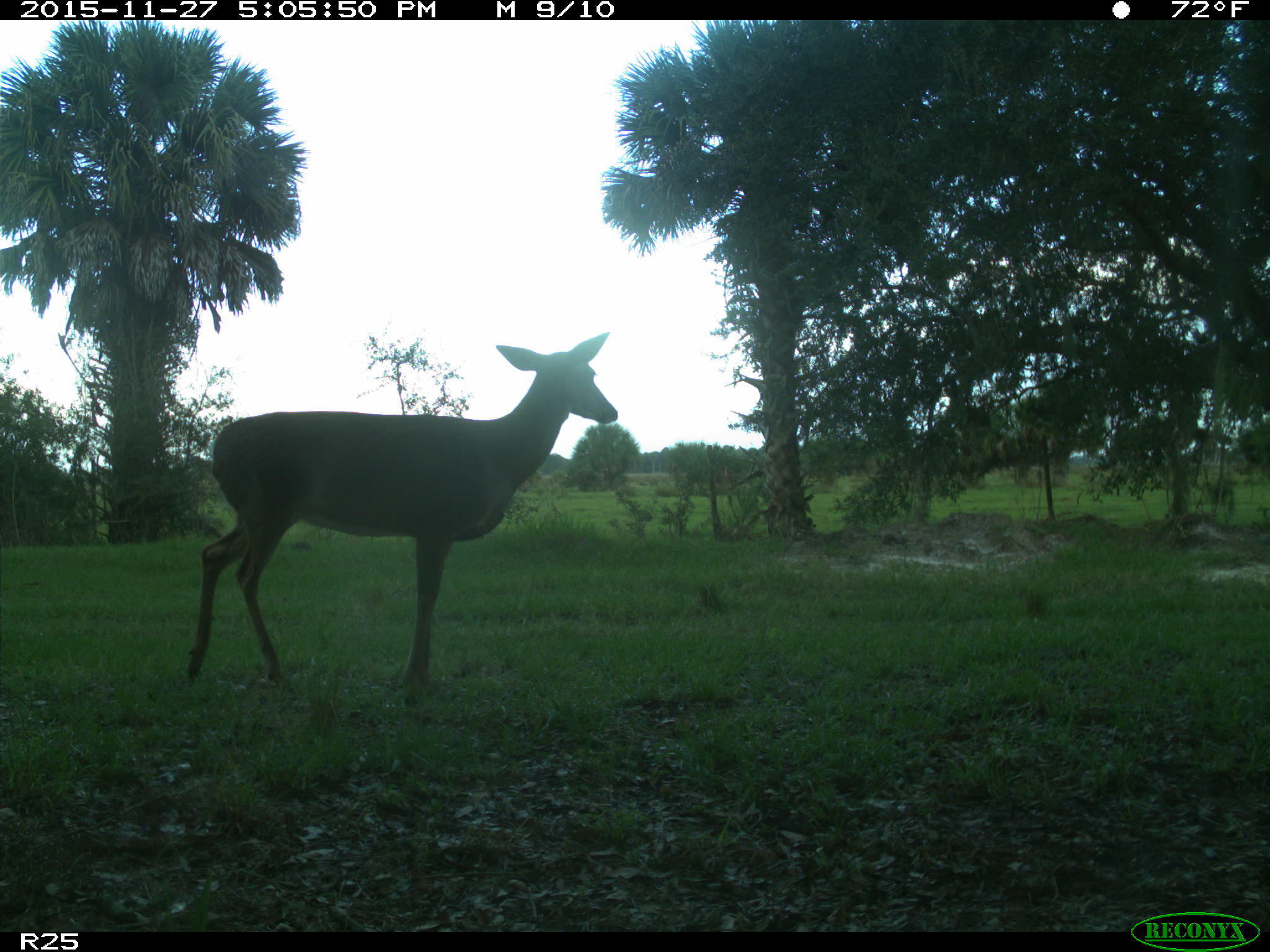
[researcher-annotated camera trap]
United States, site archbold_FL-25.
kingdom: Animalia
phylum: Chordata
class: Mammalia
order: Artiodactyla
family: Cervidae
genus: Odocoileus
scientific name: Odocoileus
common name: deer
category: unidentified deer